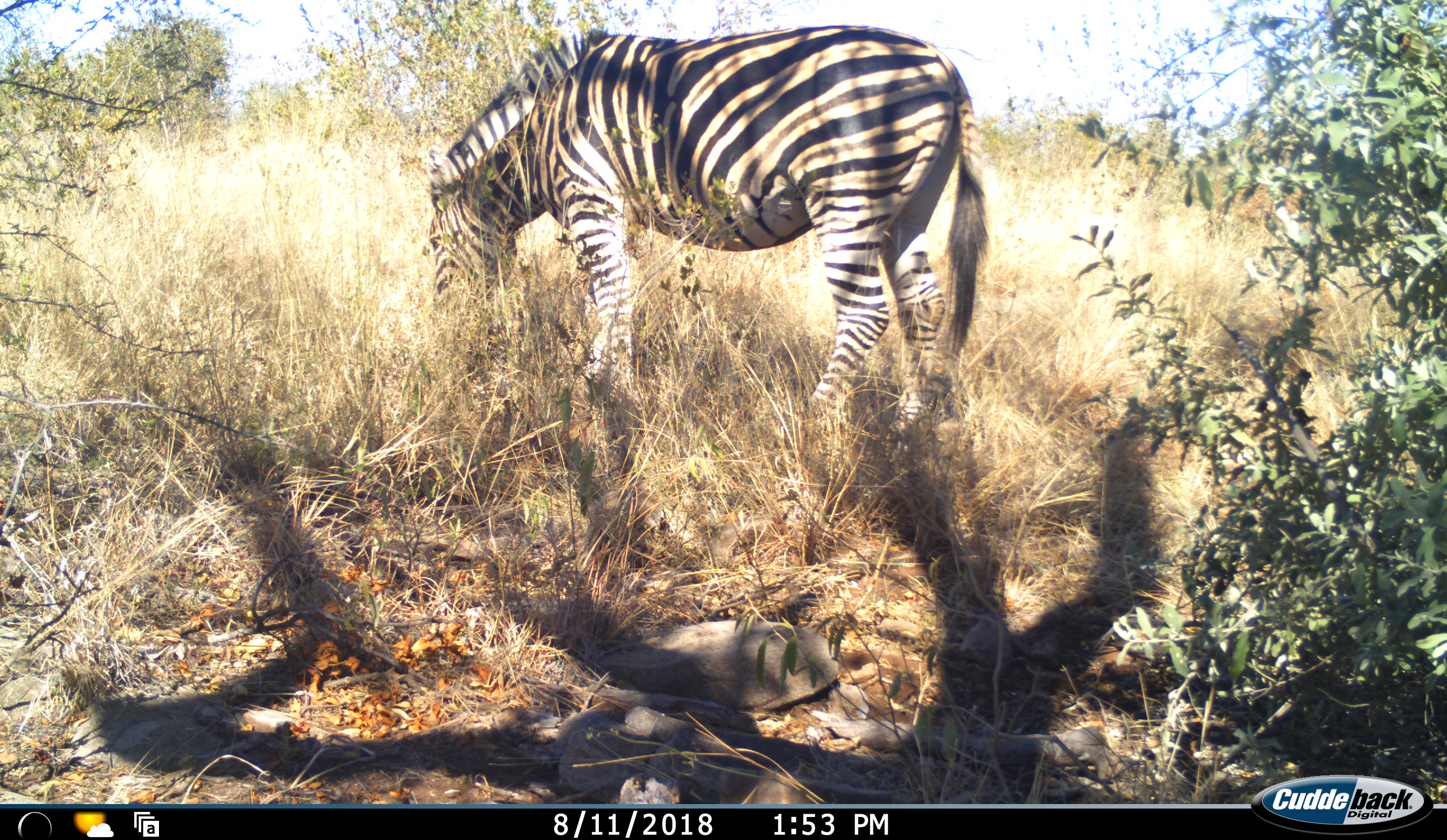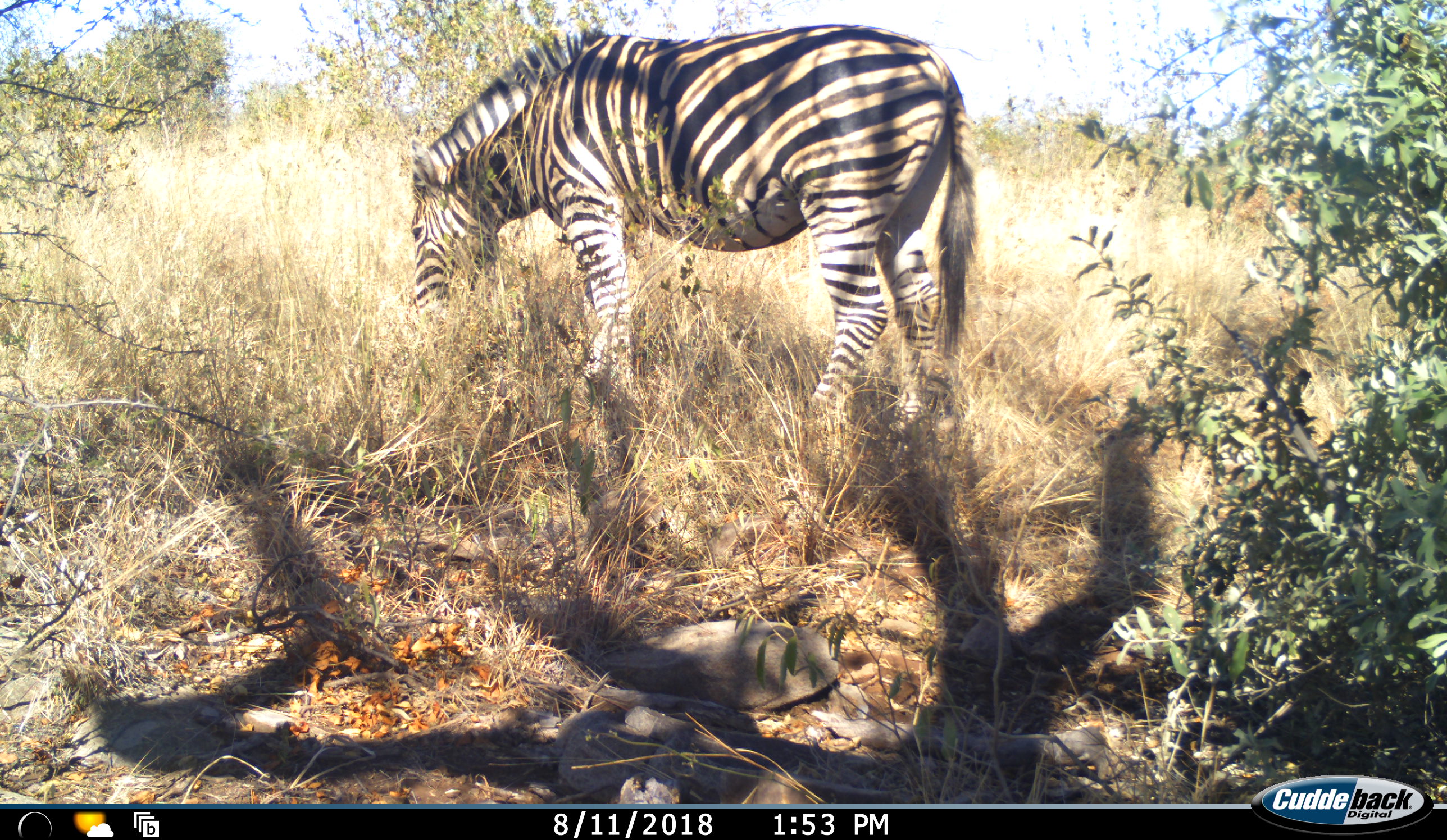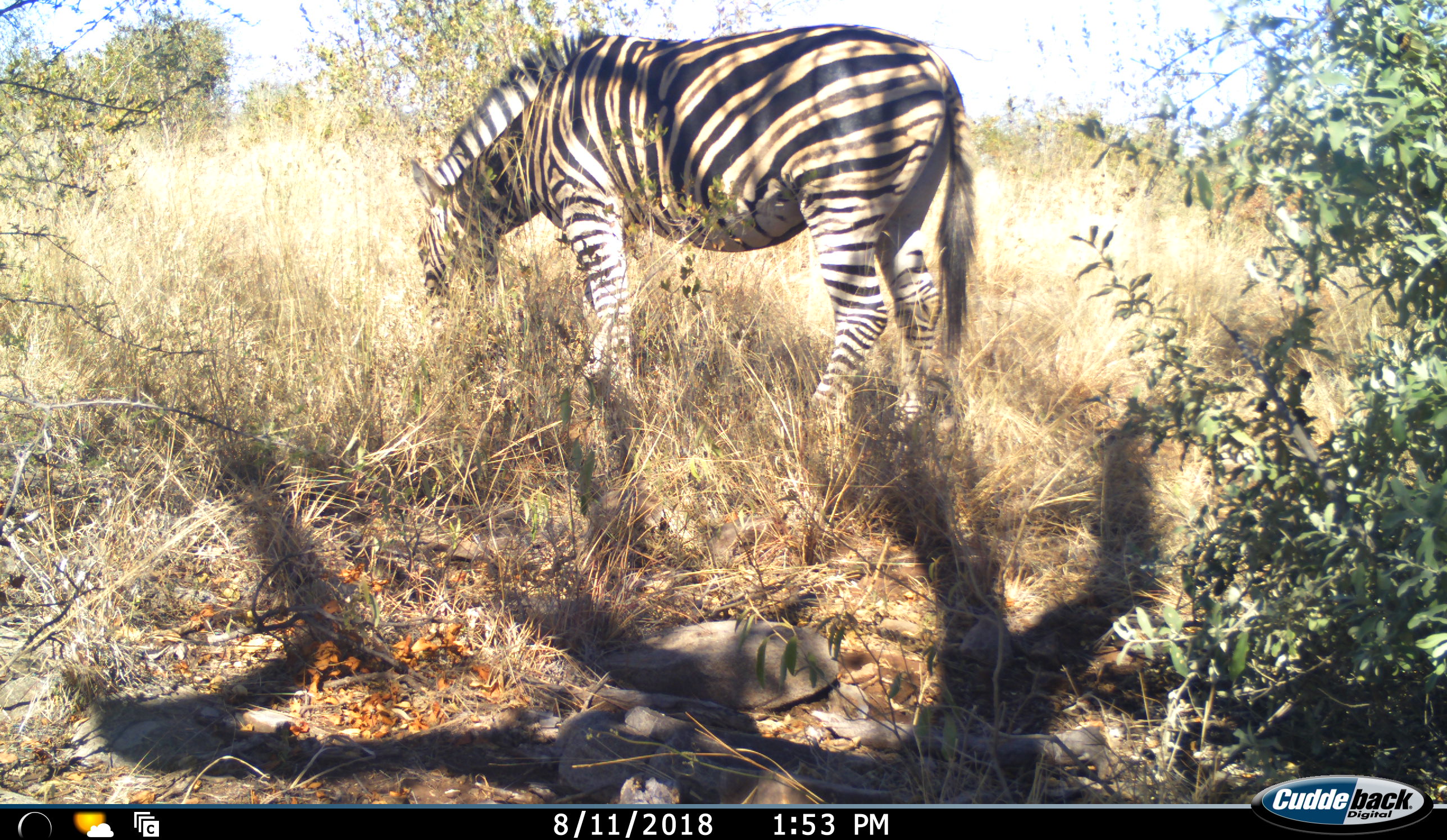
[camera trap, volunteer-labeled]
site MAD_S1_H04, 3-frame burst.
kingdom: Animalia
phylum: Chordata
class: Mammalia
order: Perissodactyla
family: Equidae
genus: Equus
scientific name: Equus quagga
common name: plains zebra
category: zebraplains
Zebraplains (plains zebra) (Equus quagga), count 1. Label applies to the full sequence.